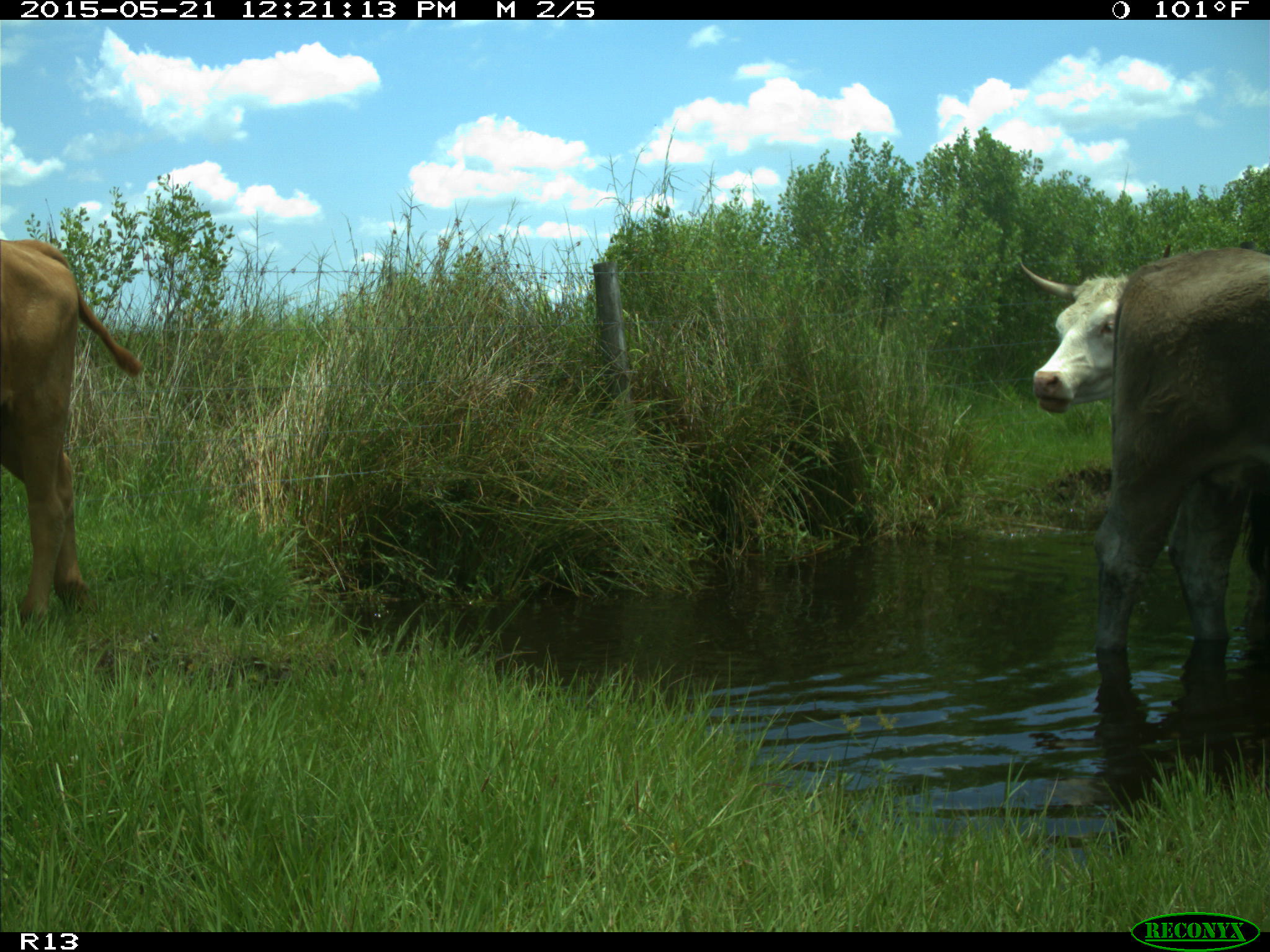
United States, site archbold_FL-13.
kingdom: Animalia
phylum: Chordata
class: Mammalia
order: Artiodactyla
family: Bovidae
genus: Bos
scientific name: Bos taurus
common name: domestic cow